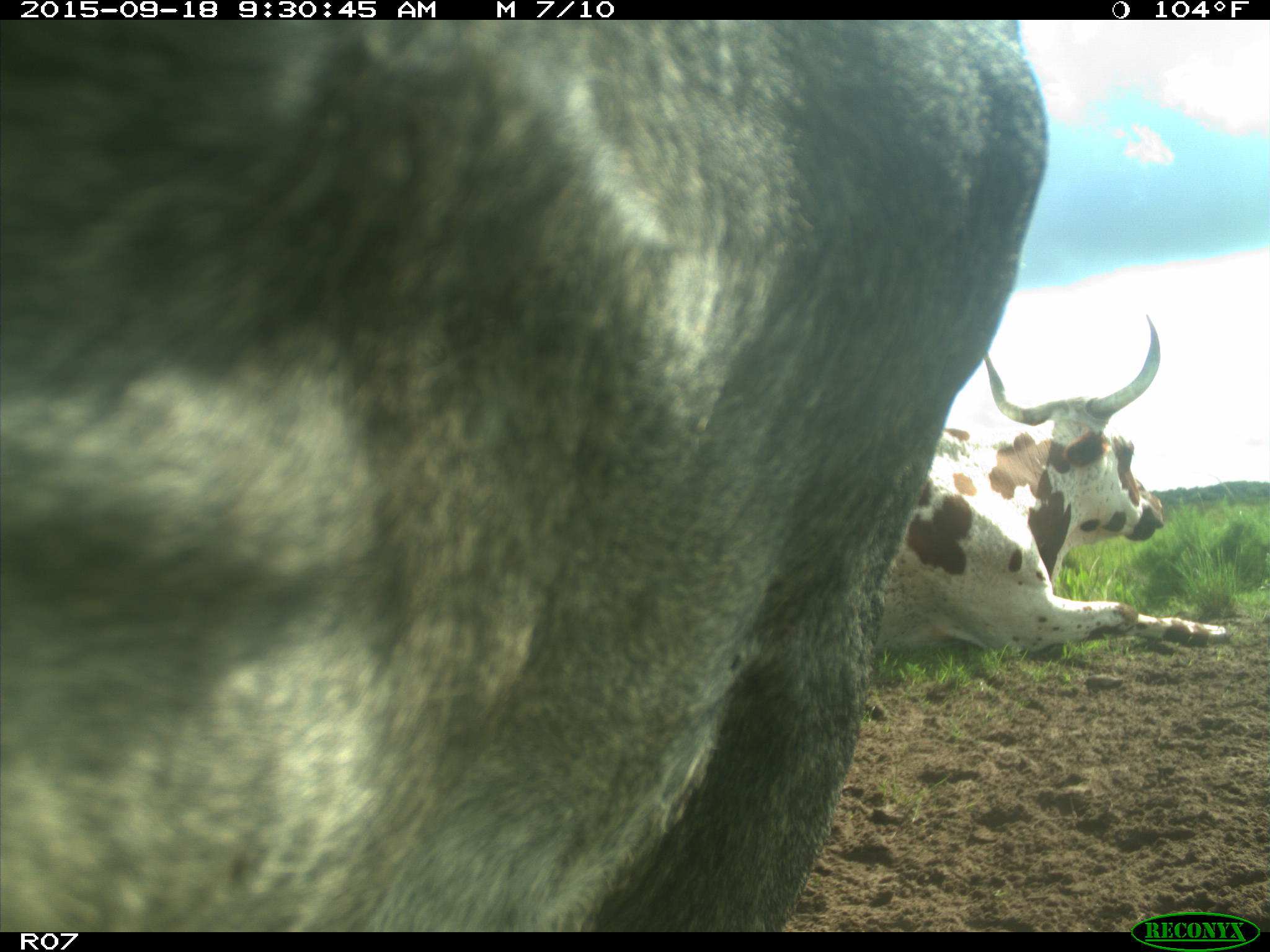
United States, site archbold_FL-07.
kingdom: Animalia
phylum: Chordata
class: Mammalia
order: Artiodactyla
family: Bovidae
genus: Bos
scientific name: Bos taurus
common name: domestic cow